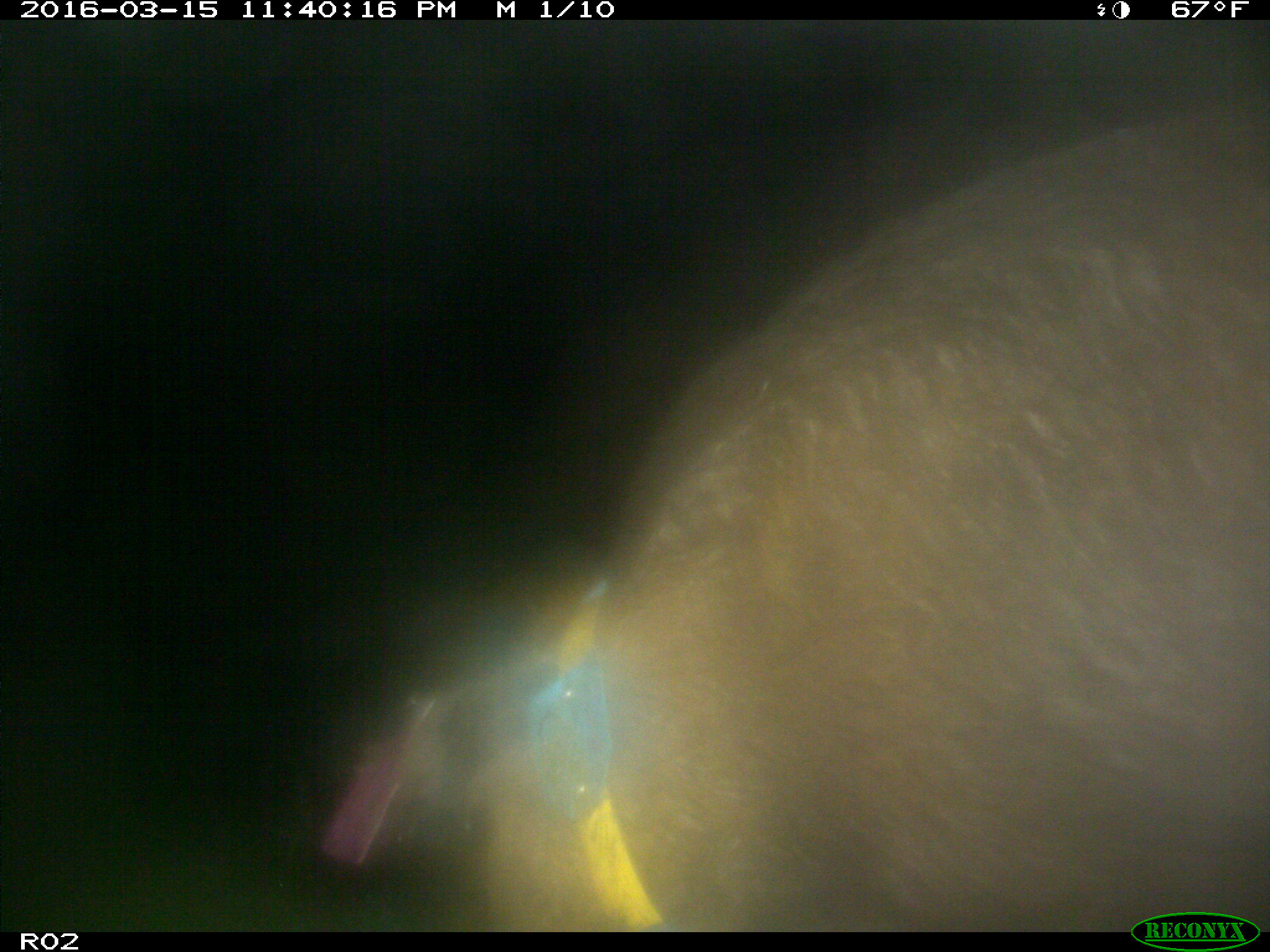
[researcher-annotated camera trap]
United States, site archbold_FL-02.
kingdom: Animalia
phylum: Chordata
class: Mammalia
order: Artiodactyla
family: Suidae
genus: Sus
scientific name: Sus scrofa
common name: wild boar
Sus scrofa (wild boar).